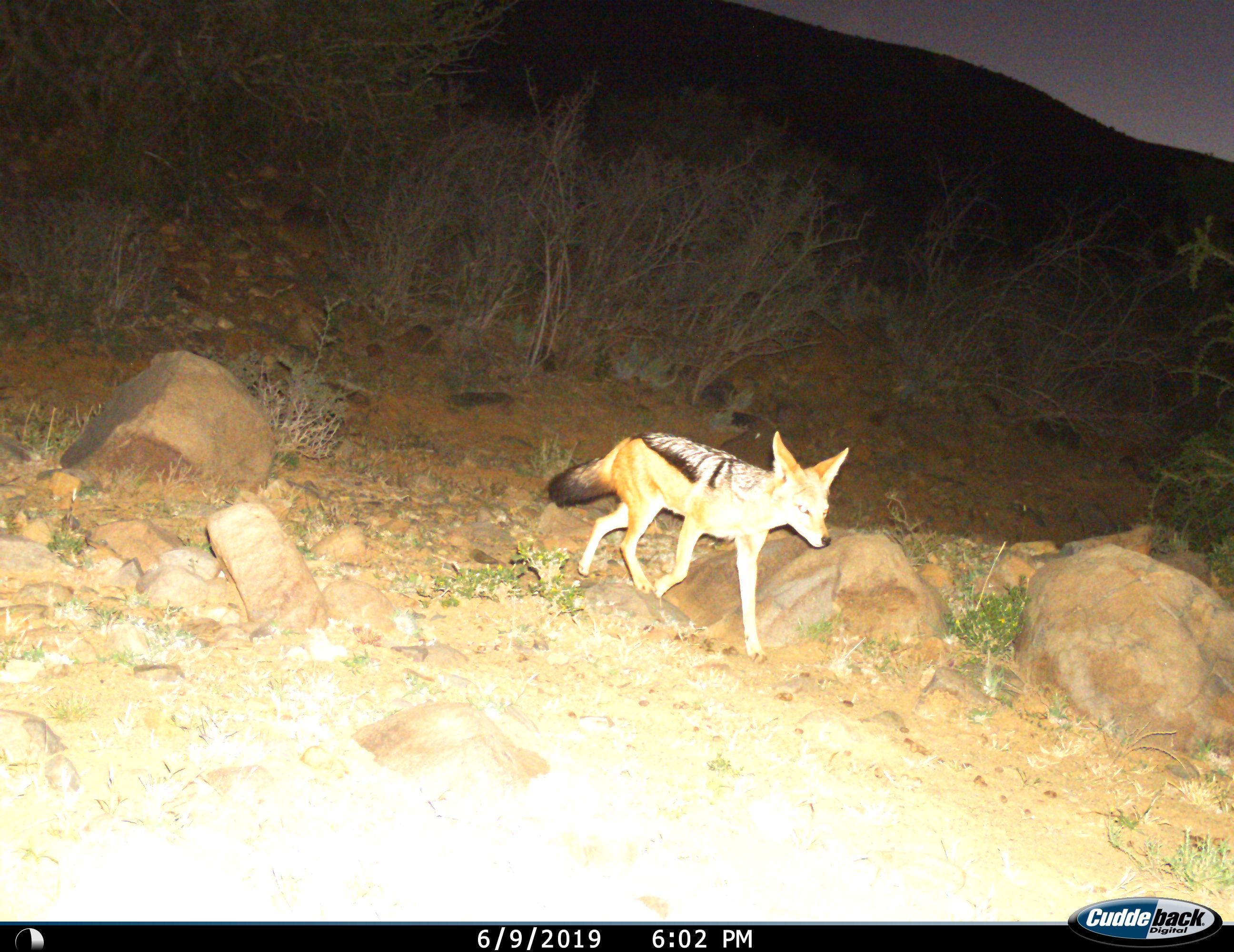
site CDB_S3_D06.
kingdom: Animalia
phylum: Chordata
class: Mammalia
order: Carnivora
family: Canidae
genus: Lupulella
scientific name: Lupulella mesomelas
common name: black-backed jackal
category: jackalblackbacked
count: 1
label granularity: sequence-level